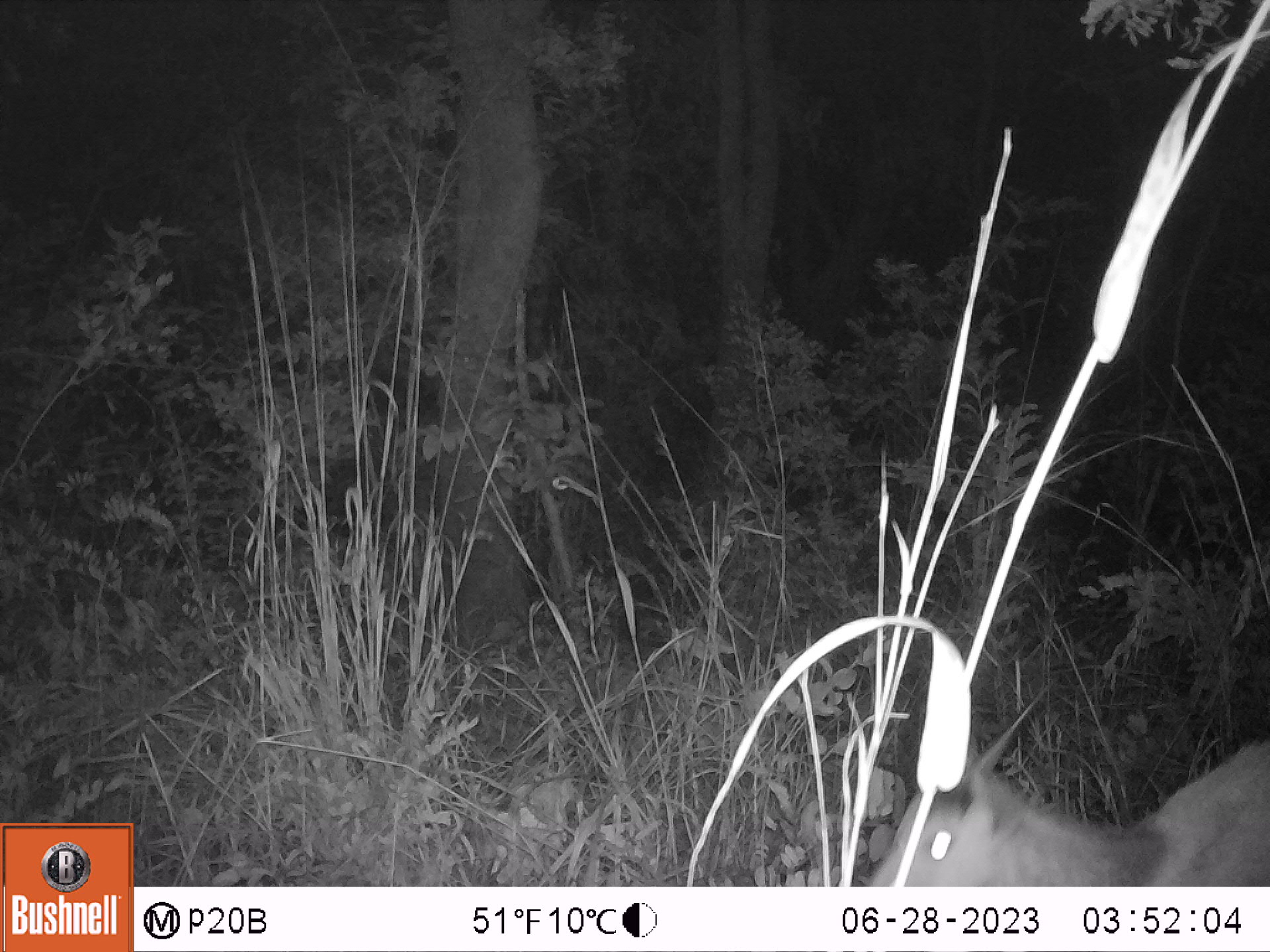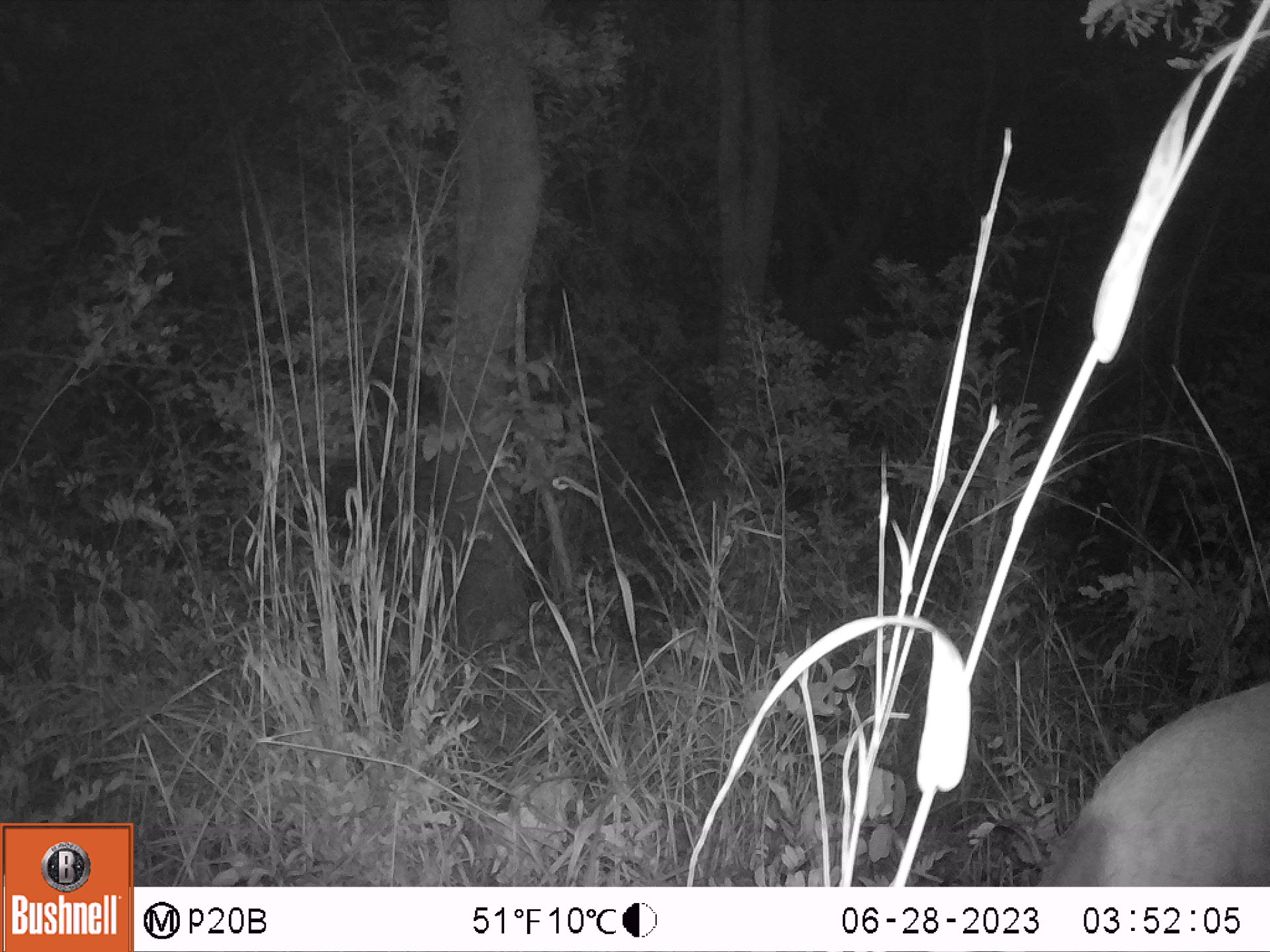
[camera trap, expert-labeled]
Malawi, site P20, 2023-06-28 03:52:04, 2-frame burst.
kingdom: Animalia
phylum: Chordata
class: Mammalia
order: Artiodactyla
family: Bovidae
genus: Tragelaphus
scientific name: Tragelaphus sylvaticus sylvaticus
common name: cape bushbuck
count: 1